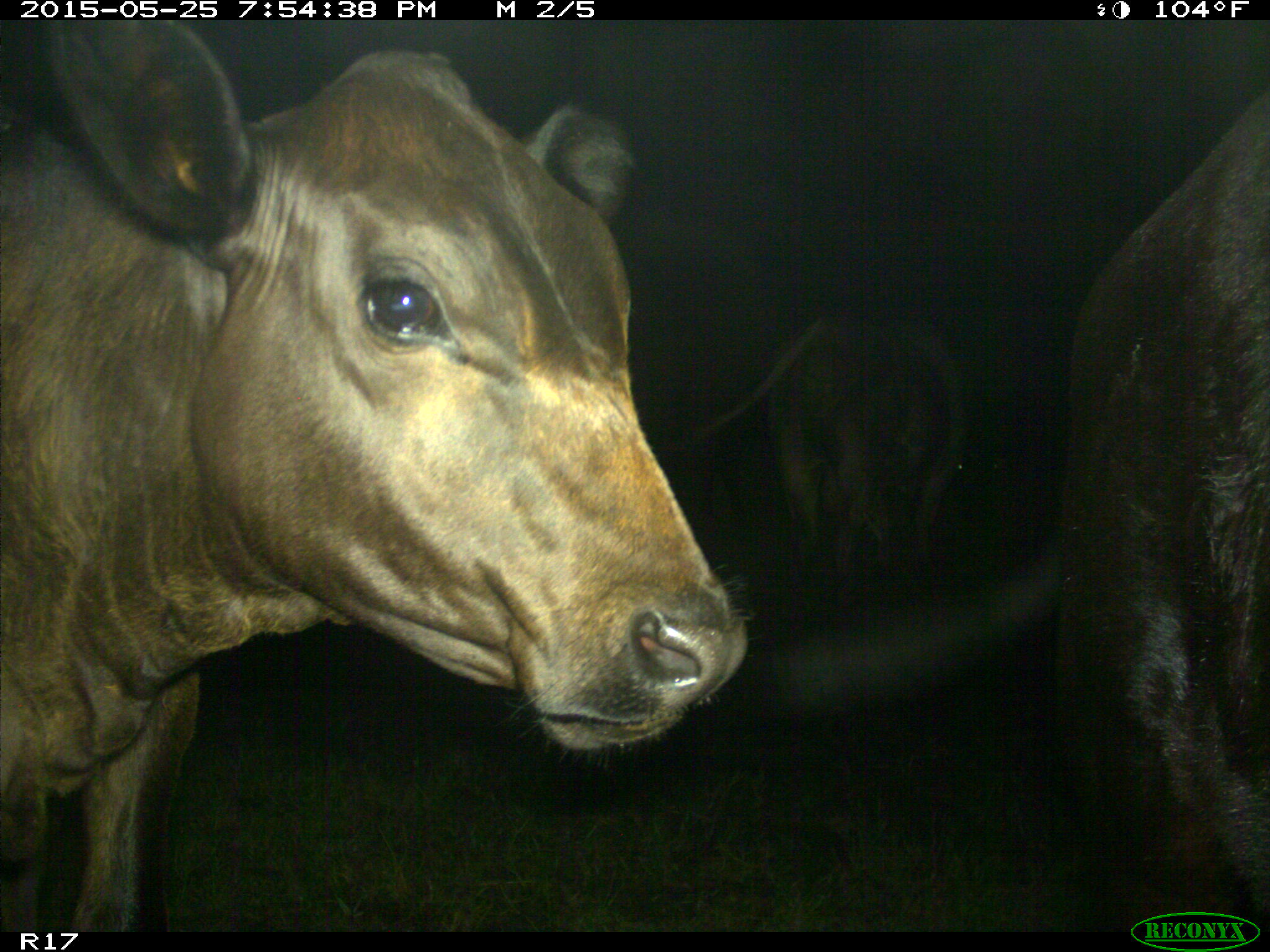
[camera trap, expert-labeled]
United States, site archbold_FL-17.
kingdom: Animalia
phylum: Chordata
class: Mammalia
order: Artiodactyla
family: Bovidae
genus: Bos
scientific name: Bos taurus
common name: domestic cow